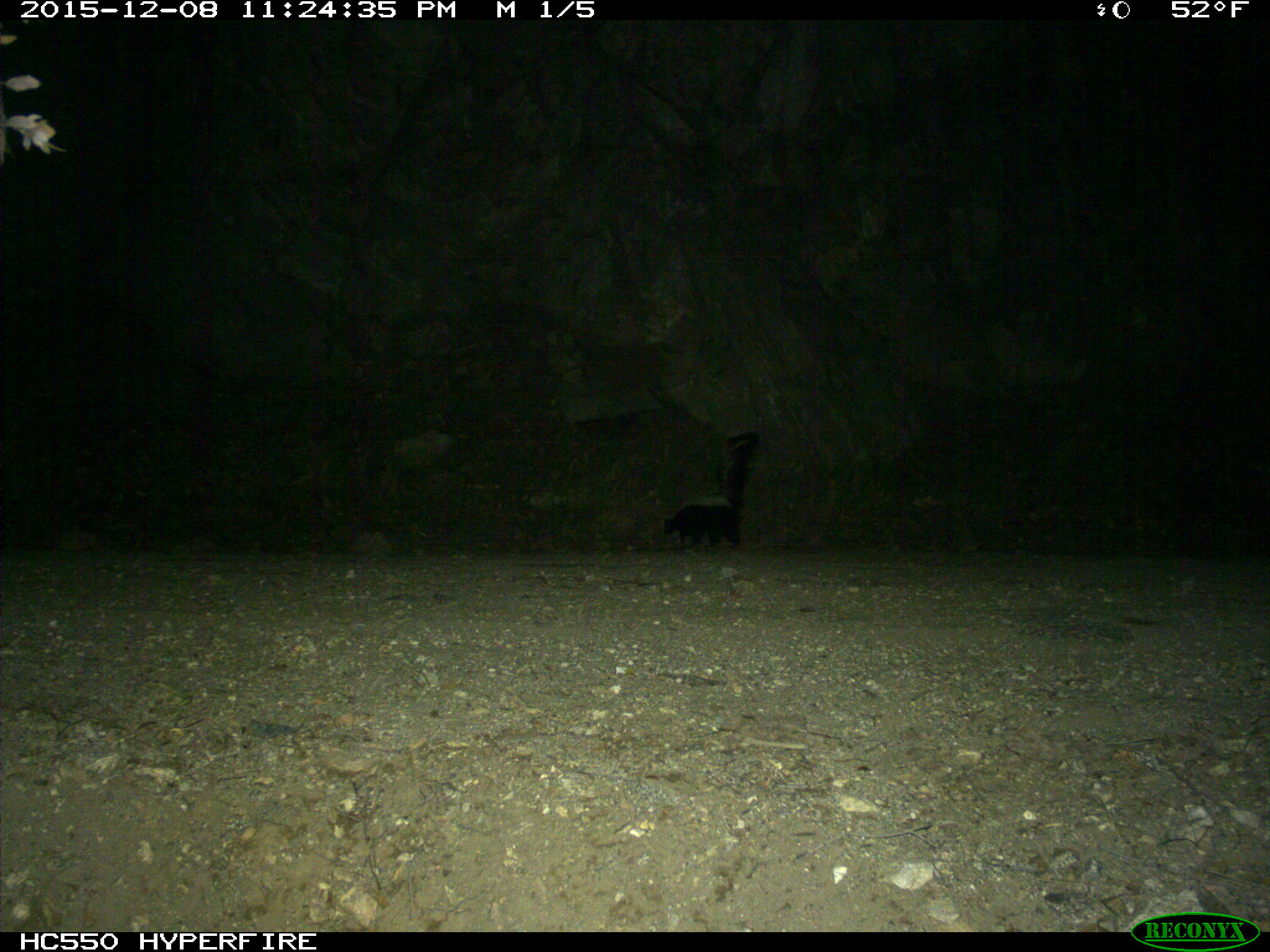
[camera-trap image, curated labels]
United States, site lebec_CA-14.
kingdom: Animalia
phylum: Chordata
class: Mammalia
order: Carnivora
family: Mephitidae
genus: Mephitis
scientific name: Mephitis mephitis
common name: striped skunk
Mephitis mephitis (striped skunk).